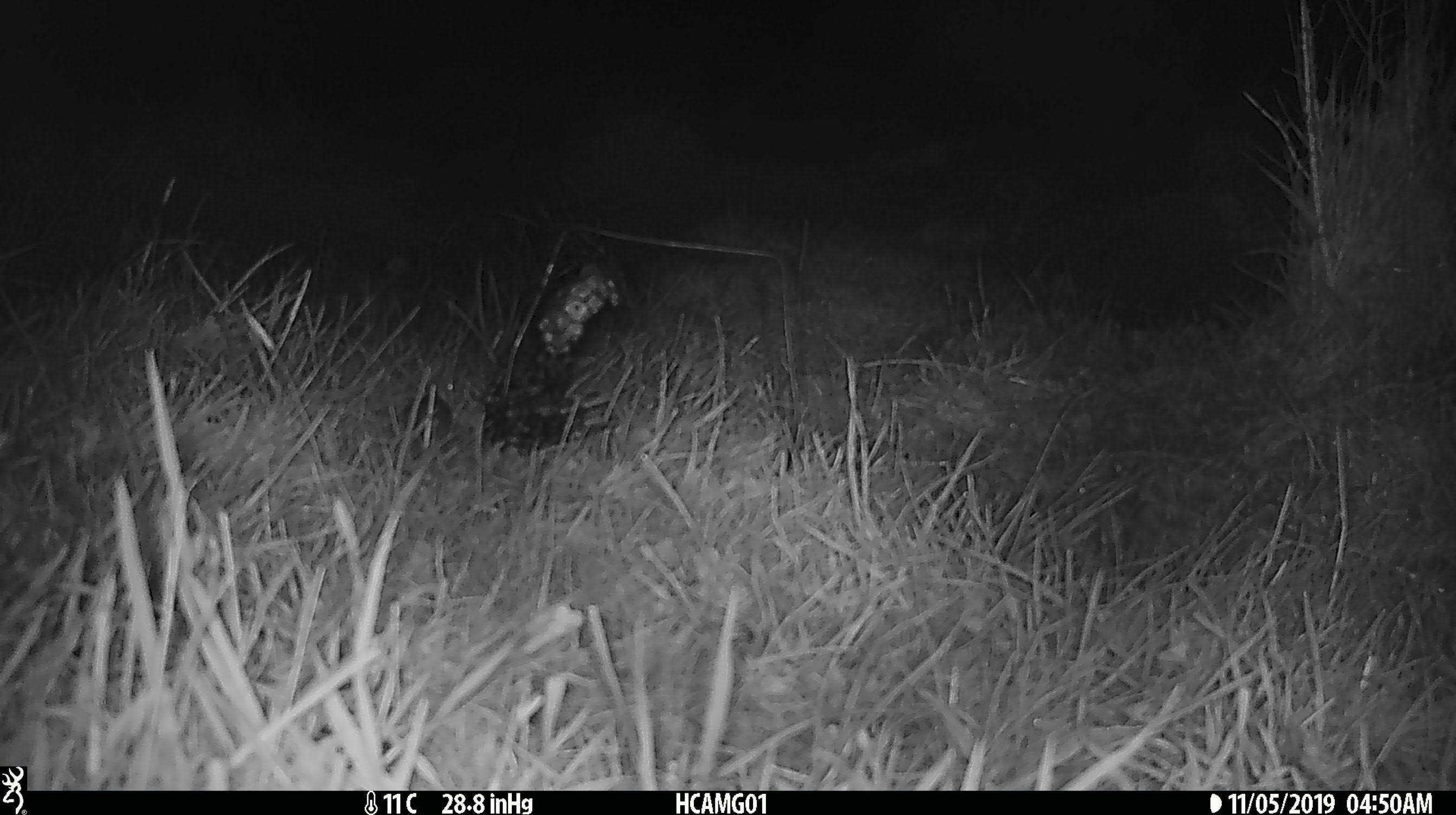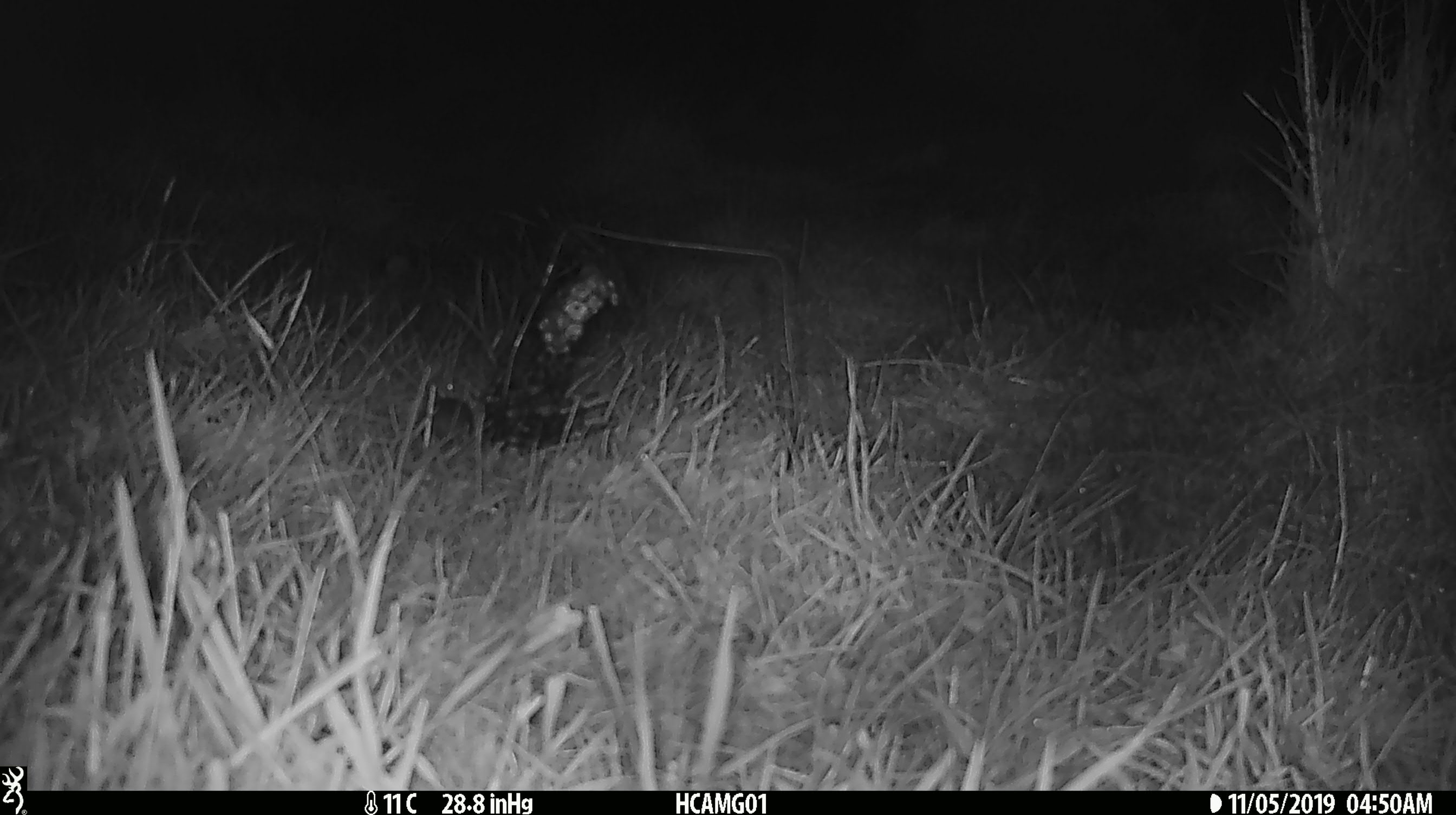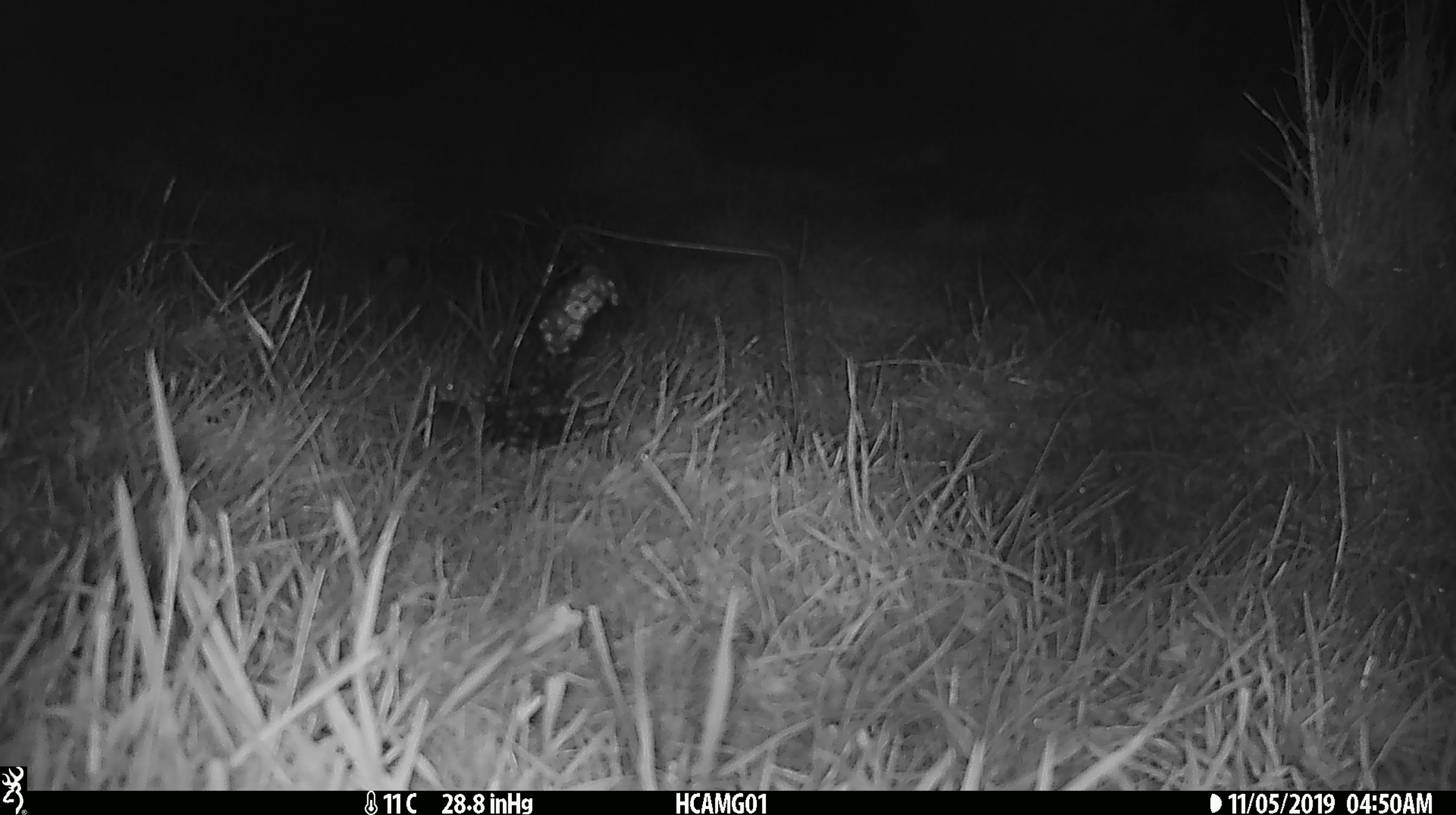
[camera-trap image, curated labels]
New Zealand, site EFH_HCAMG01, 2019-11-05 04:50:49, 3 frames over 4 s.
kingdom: Animalia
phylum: Chordata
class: Mammalia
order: Rodentia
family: Muridae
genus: Mus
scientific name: Mus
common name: mouse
Mouse (Mus).